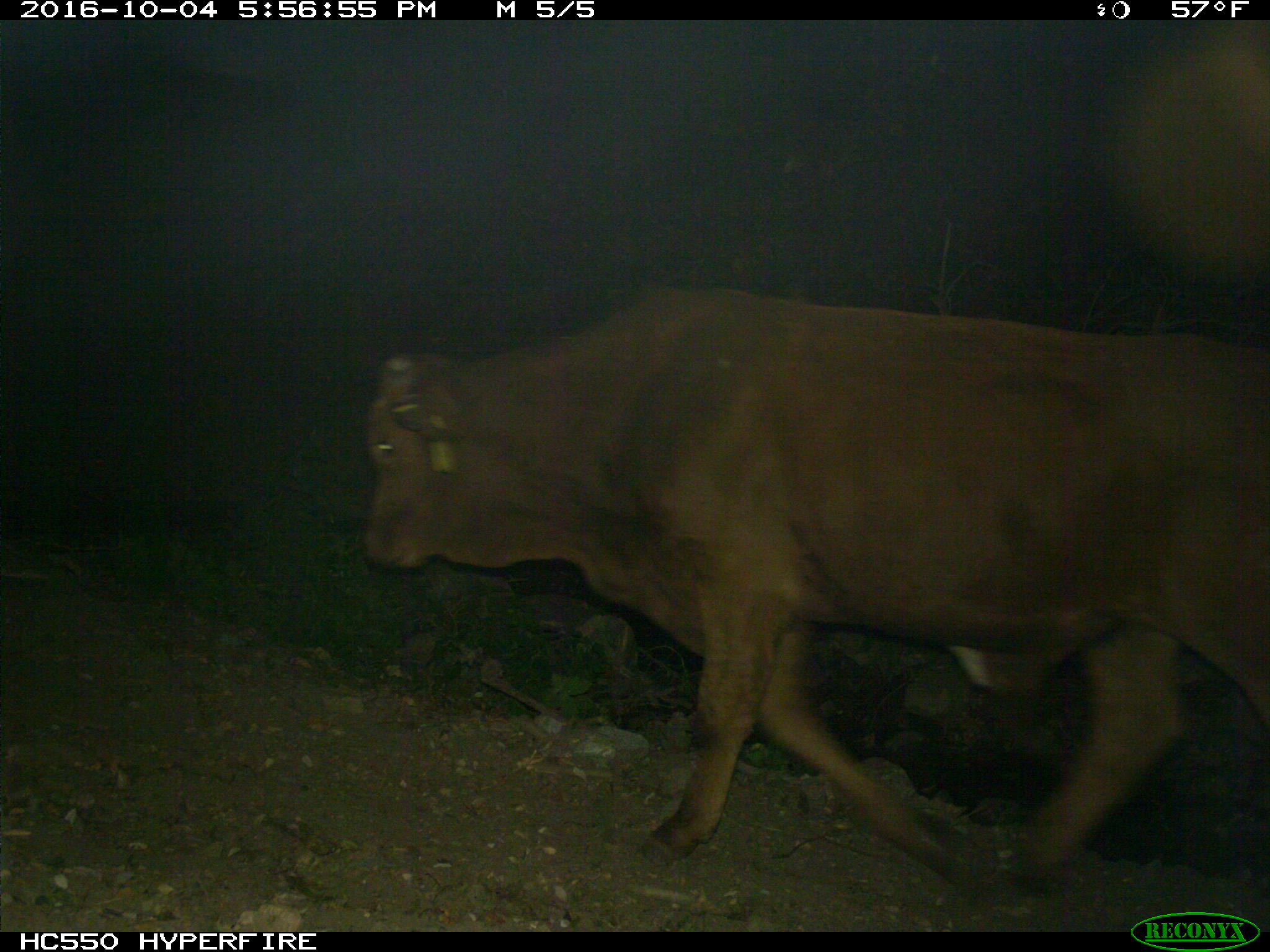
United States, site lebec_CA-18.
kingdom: Animalia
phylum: Chordata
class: Mammalia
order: Artiodactyla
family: Bovidae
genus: Bos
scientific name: Bos taurus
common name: domestic cow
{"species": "Bos taurus (domestic cow)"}